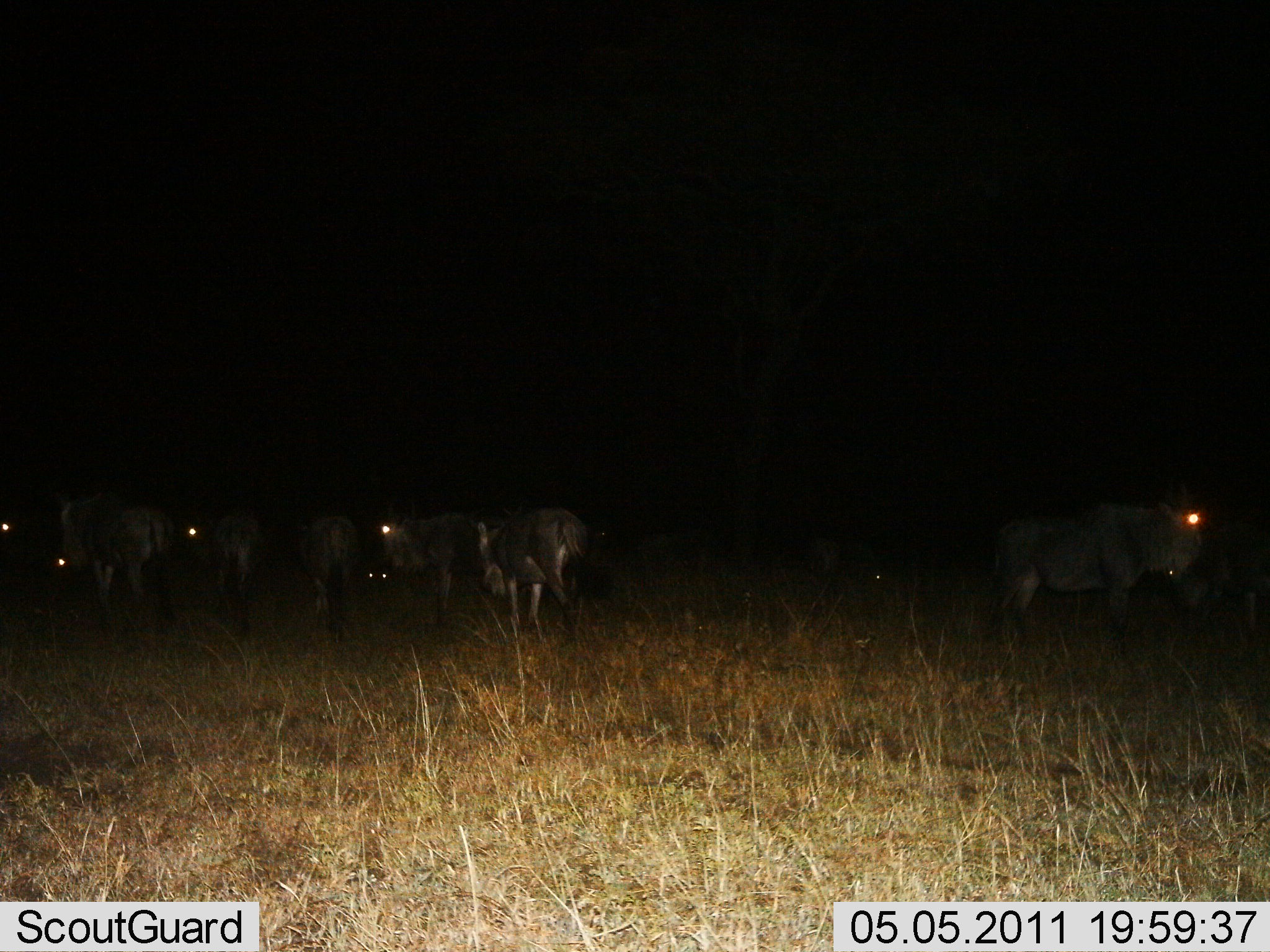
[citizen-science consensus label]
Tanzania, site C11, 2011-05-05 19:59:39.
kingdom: Animalia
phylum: Chordata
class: Mammalia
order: Artiodactyla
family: Bovidae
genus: Connochaetes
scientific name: Connochaetes taurinus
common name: blue wildebeest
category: wildebeest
Wildebeest (blue wildebeest) (Connochaetes taurinus), count 8. Behavior (volunteer vote fractions): standing 79%, resting 0%, moving 29%, interacting 0%. Young present (vote fraction): 0%. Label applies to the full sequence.